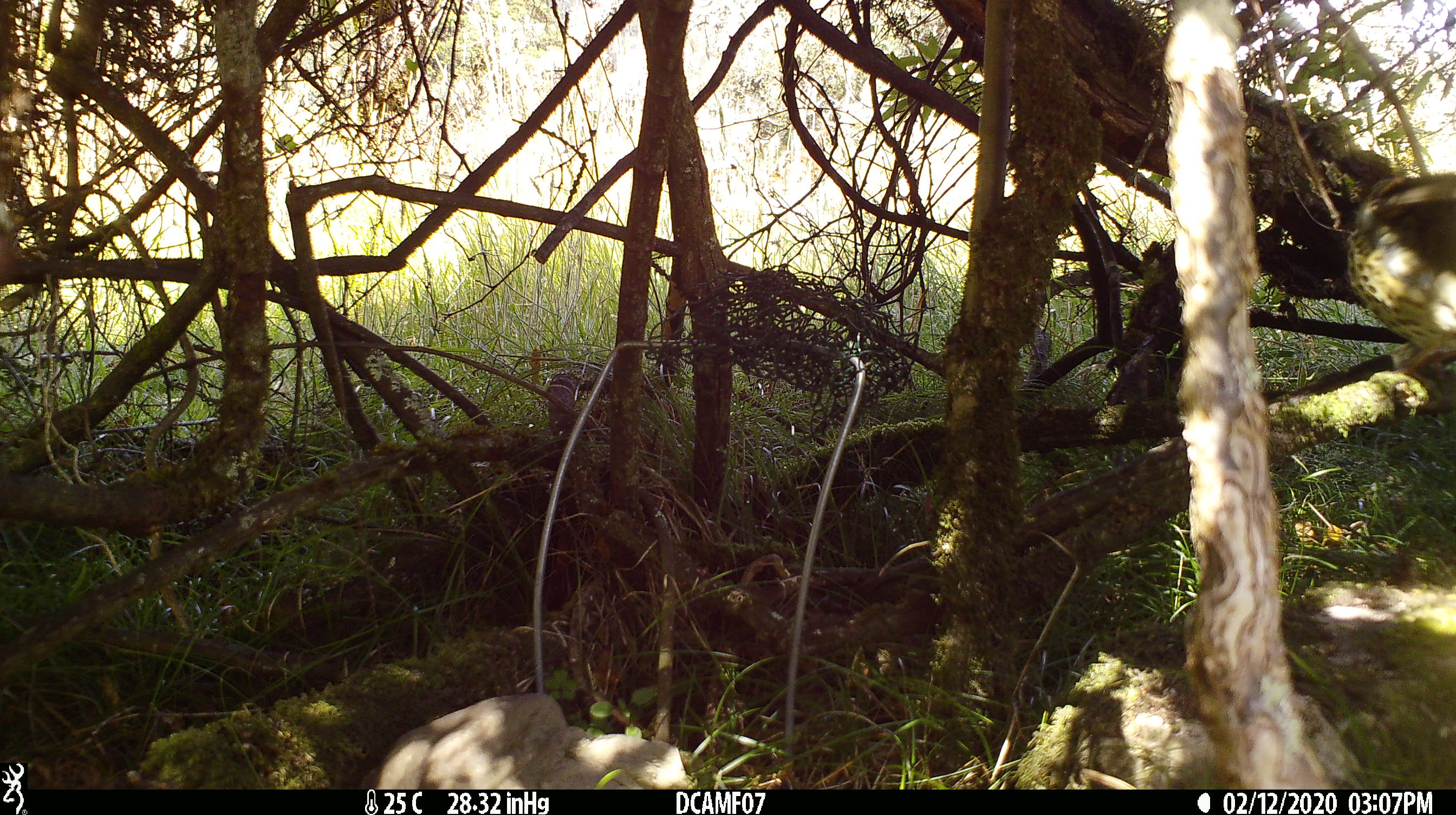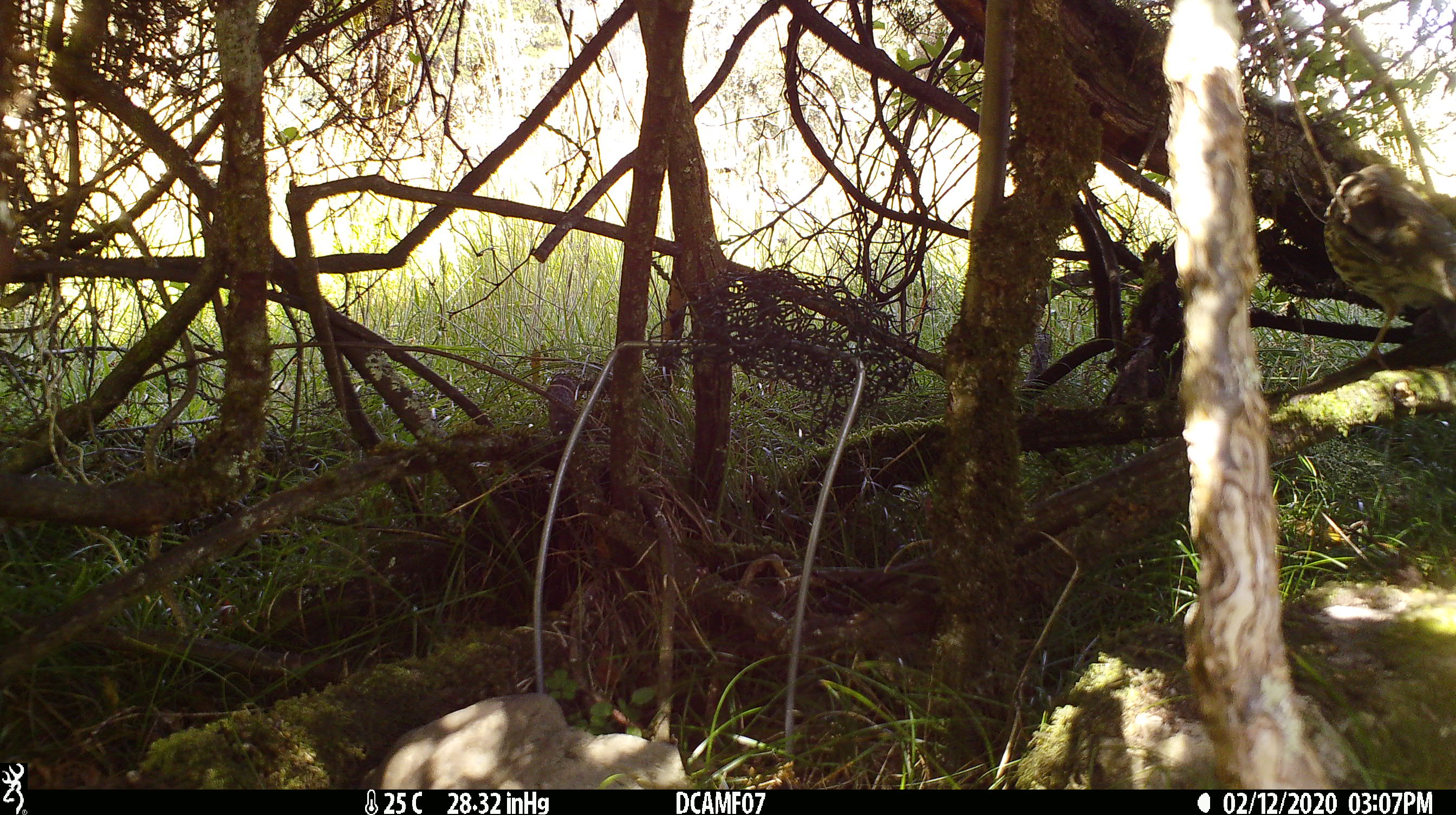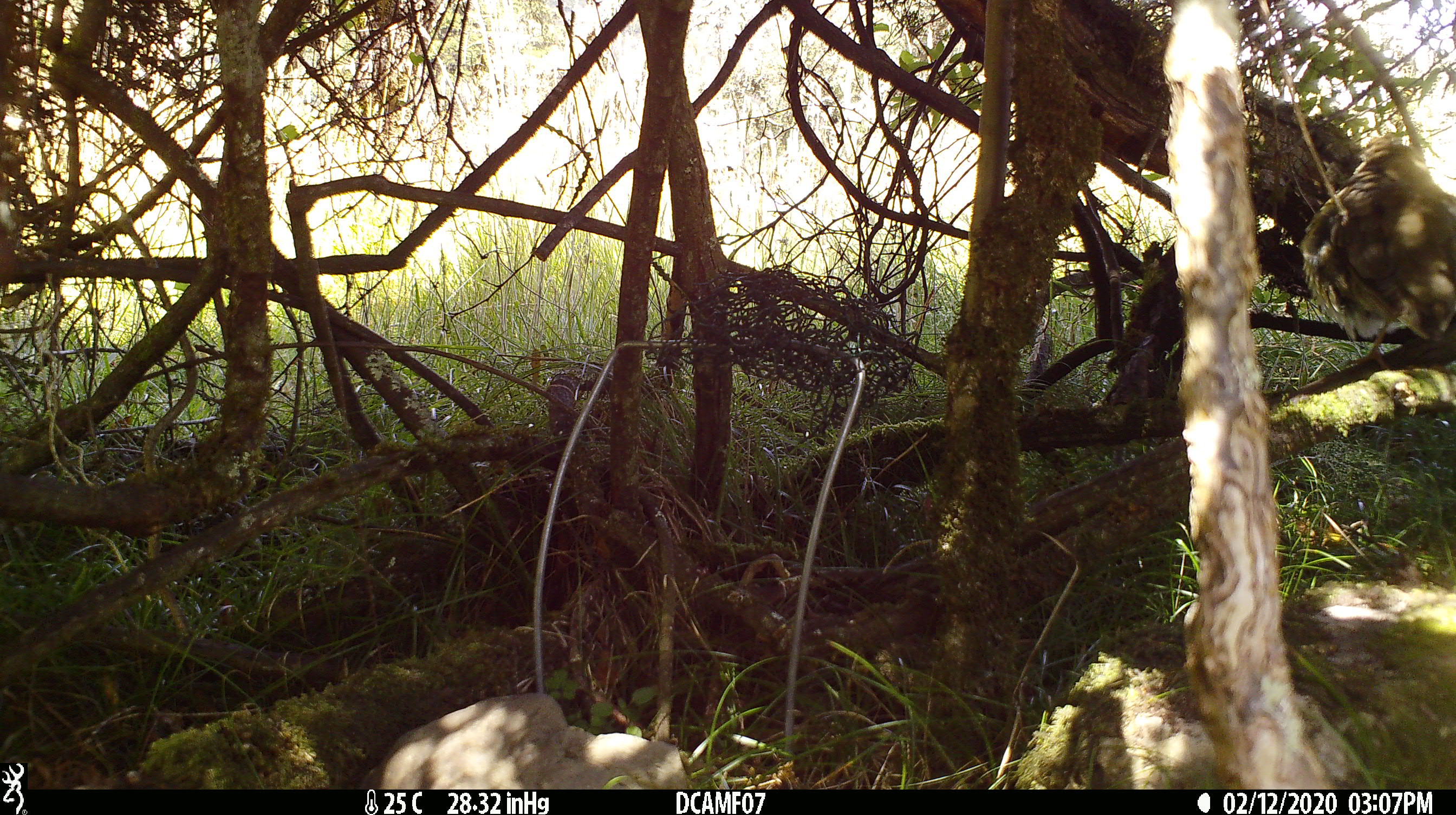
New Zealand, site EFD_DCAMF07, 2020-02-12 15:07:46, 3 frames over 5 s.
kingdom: Animalia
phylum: Chordata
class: Aves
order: Passeriformes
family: Turdidae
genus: Turdus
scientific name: Turdus philomelos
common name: song thrush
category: thrush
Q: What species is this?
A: Thrush (song thrush) (Turdus philomelos).